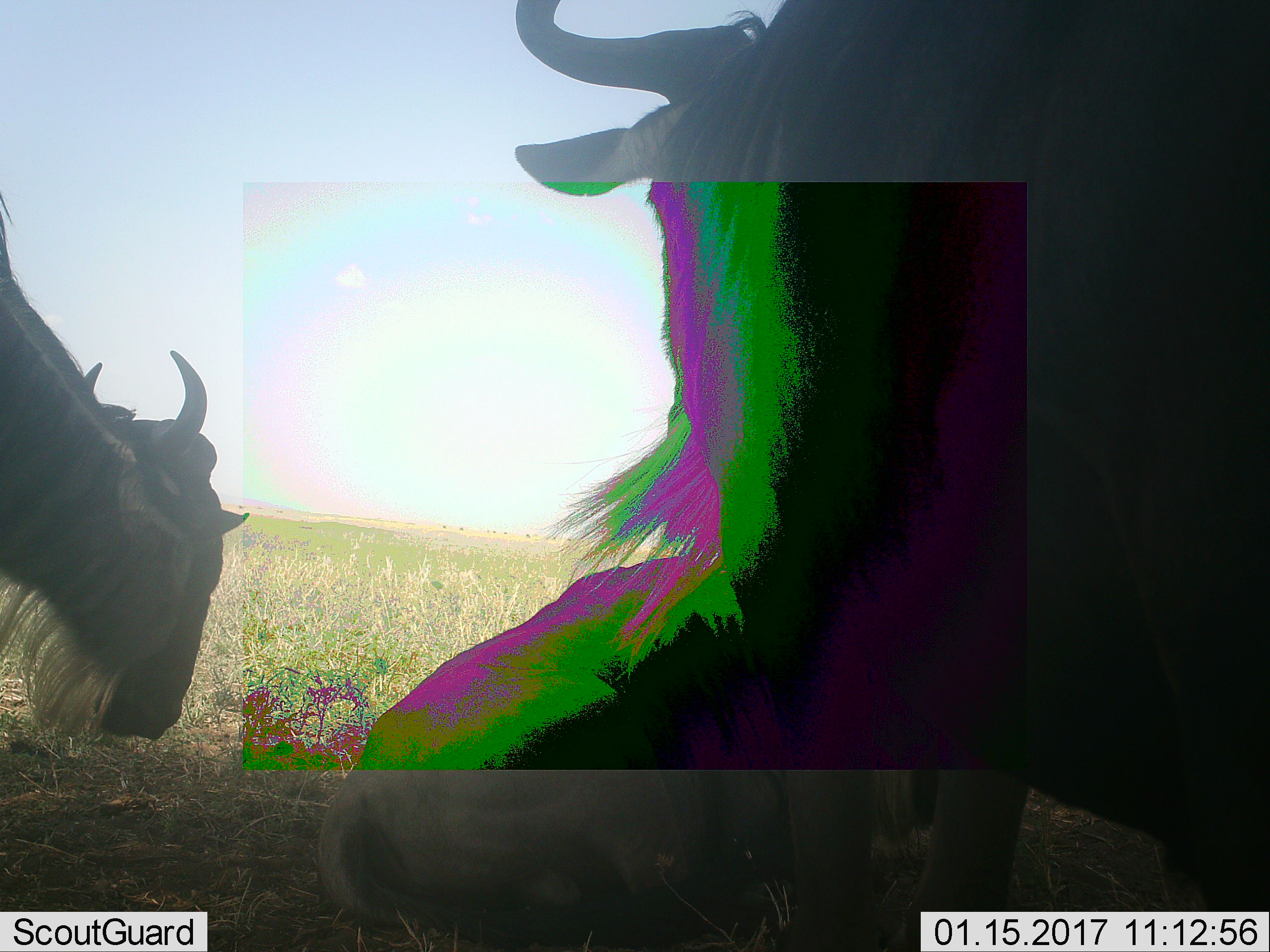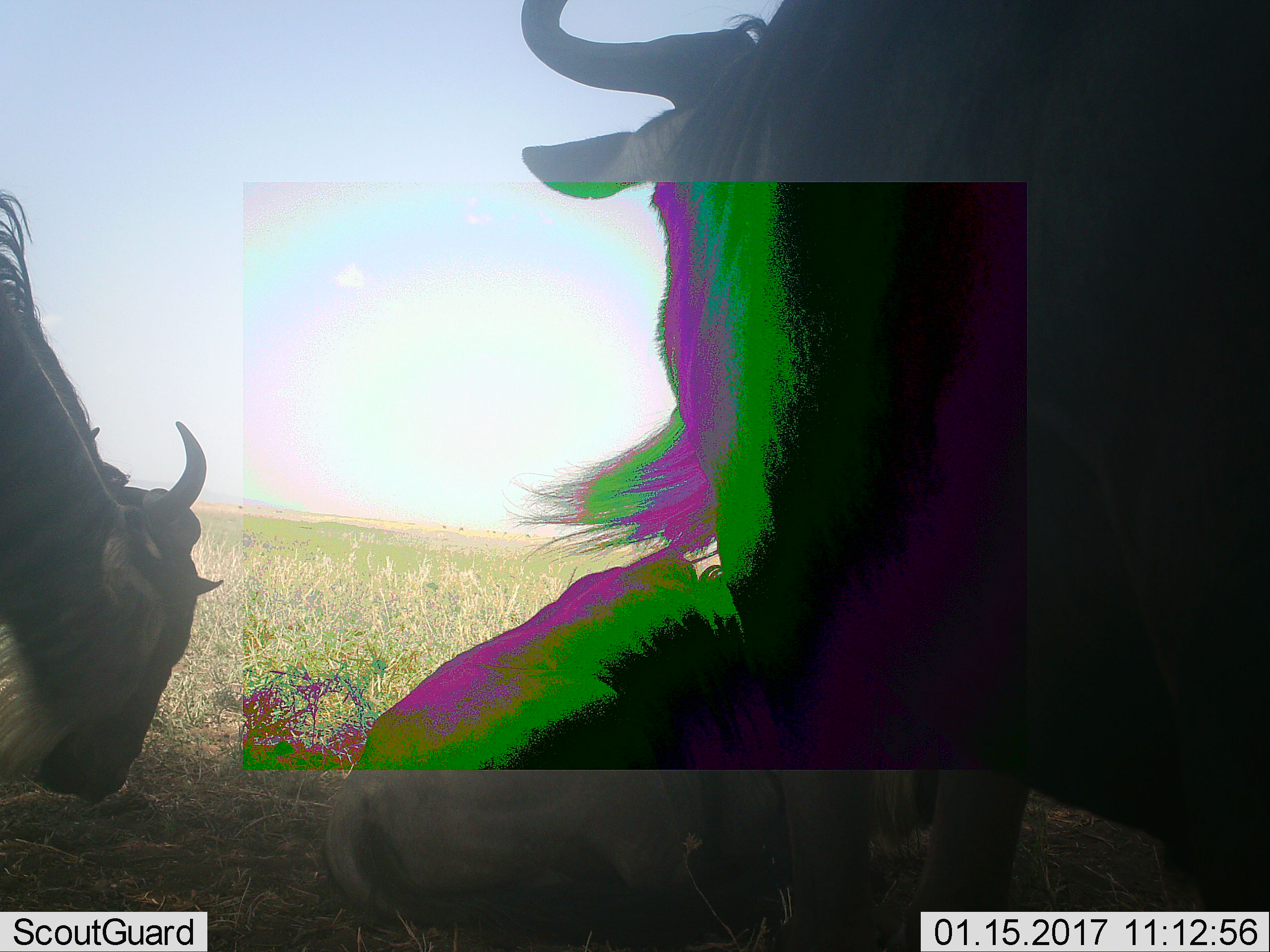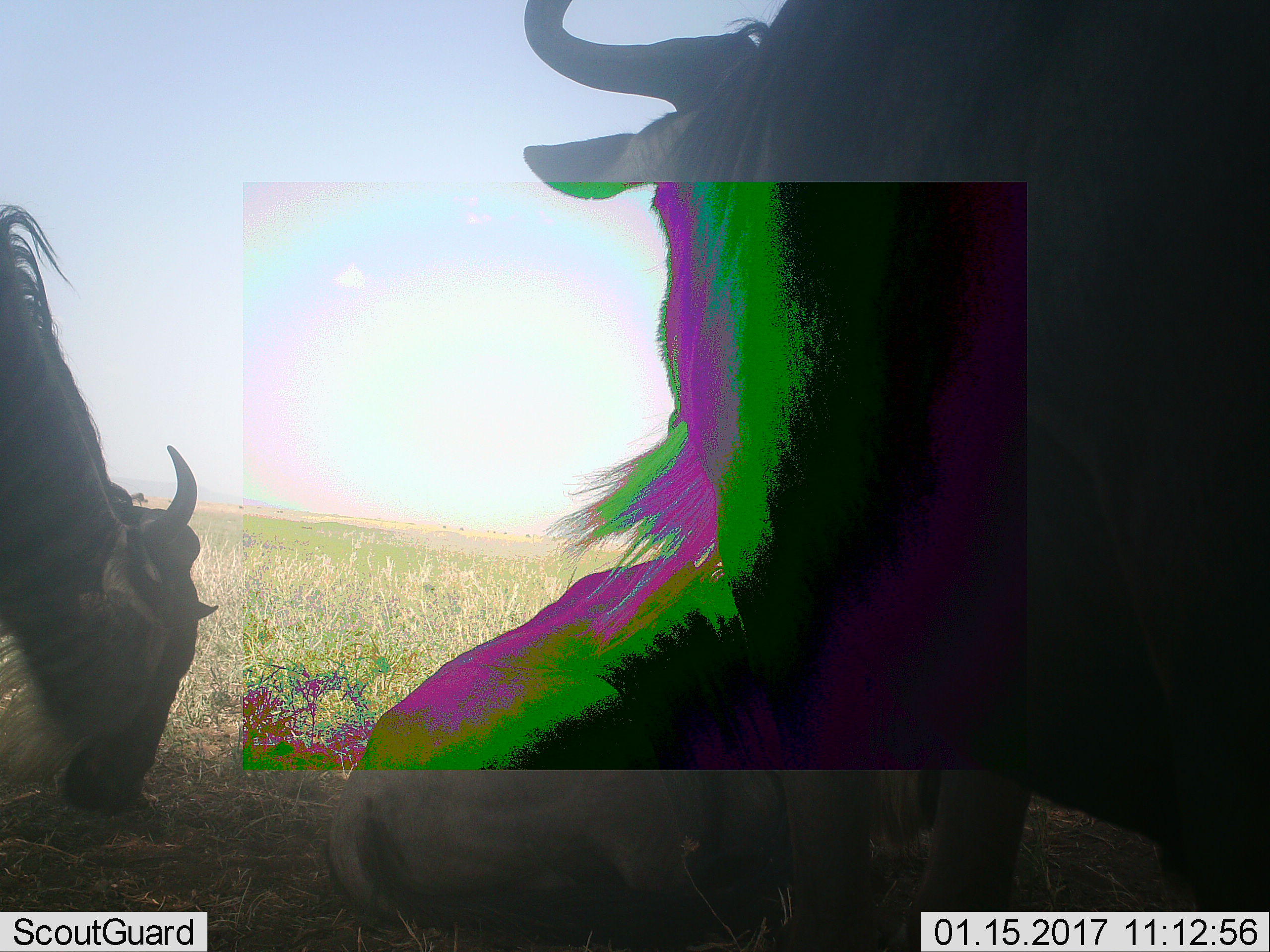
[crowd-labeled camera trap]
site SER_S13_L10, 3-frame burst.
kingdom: Animalia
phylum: Chordata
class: Mammalia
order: Artiodactyla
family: Bovidae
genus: Connochaetes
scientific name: Connochaetes taurinus taurinus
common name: blue wildebeest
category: wildebeestblue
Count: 3.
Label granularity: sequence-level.